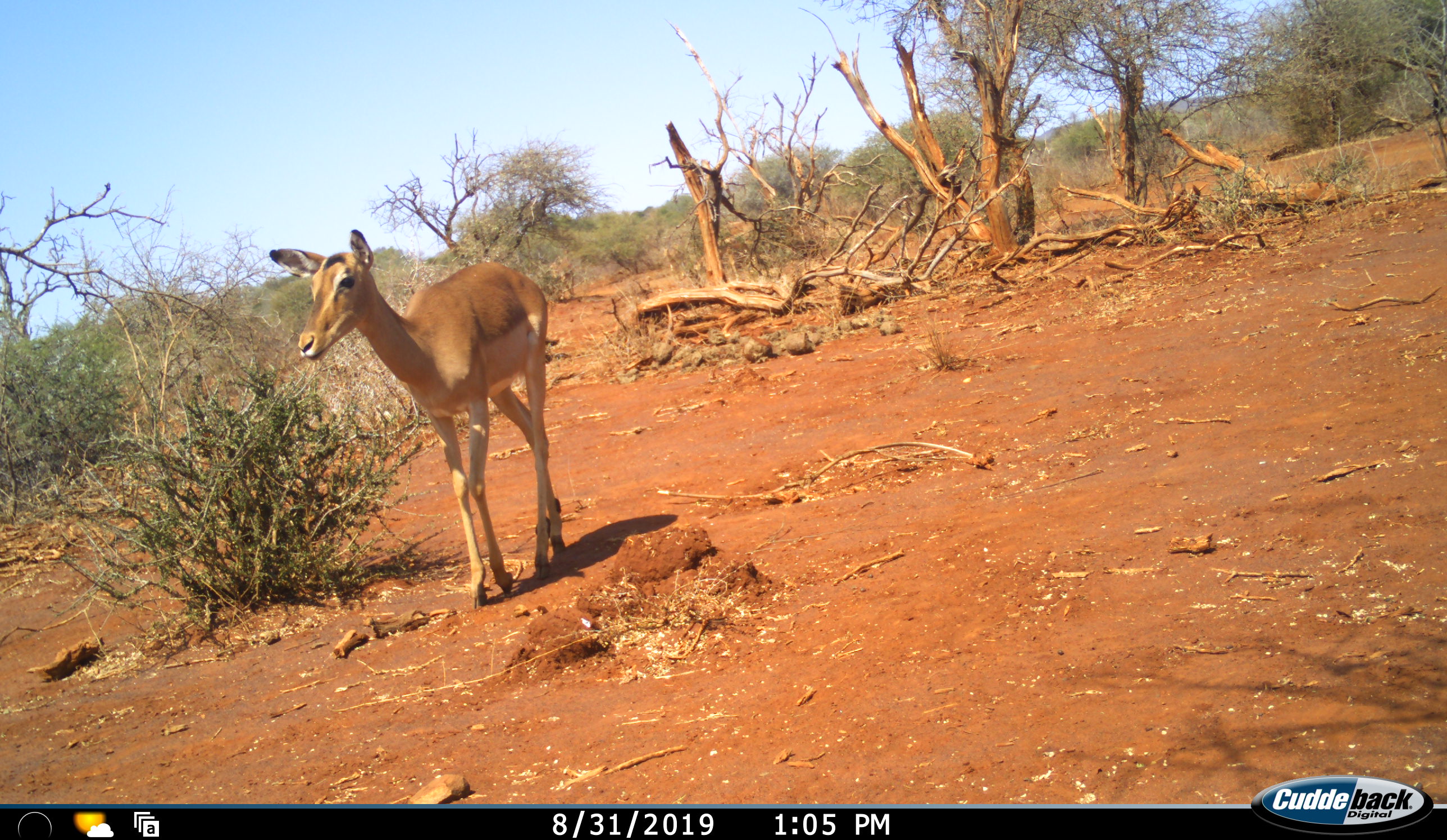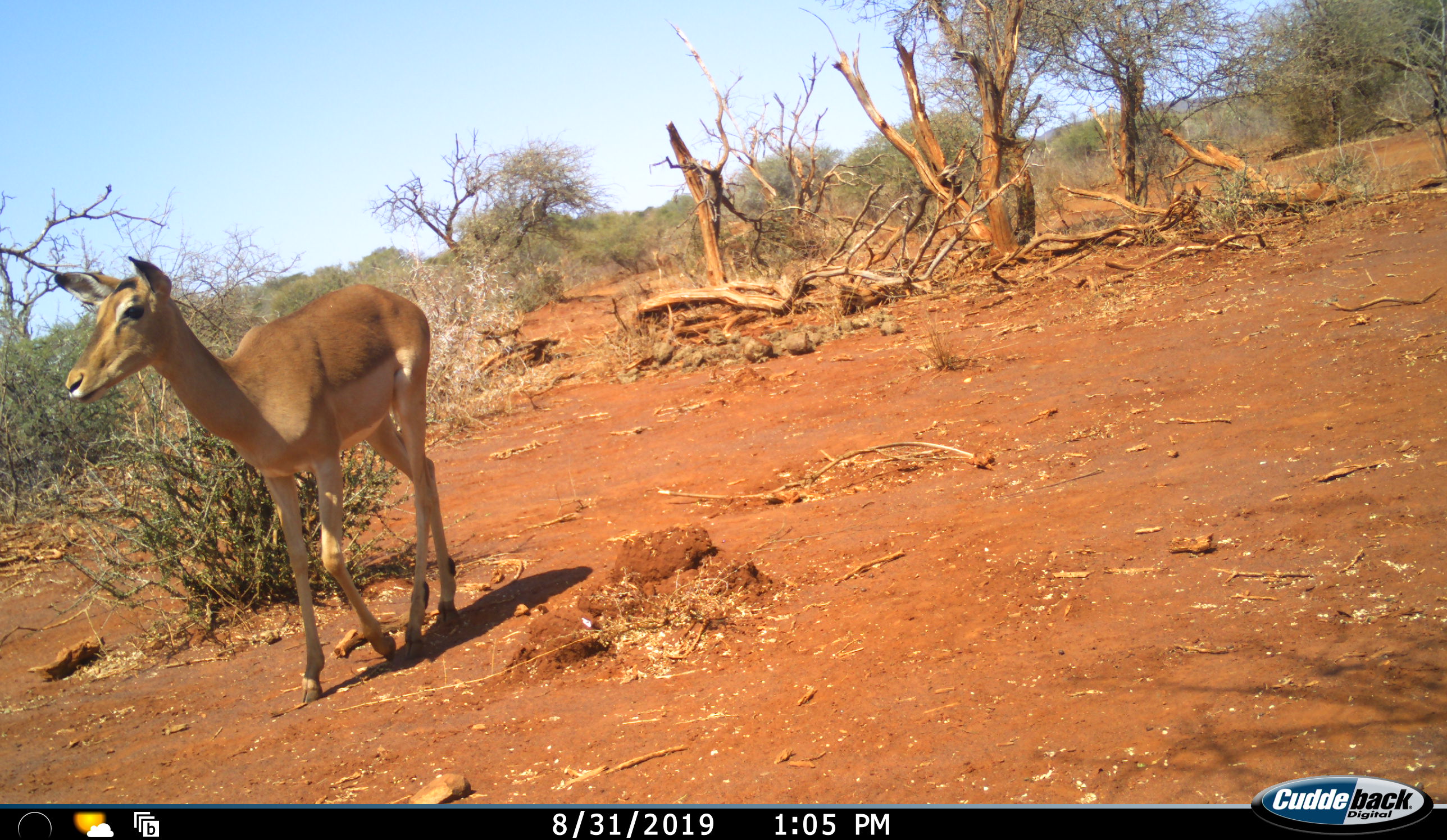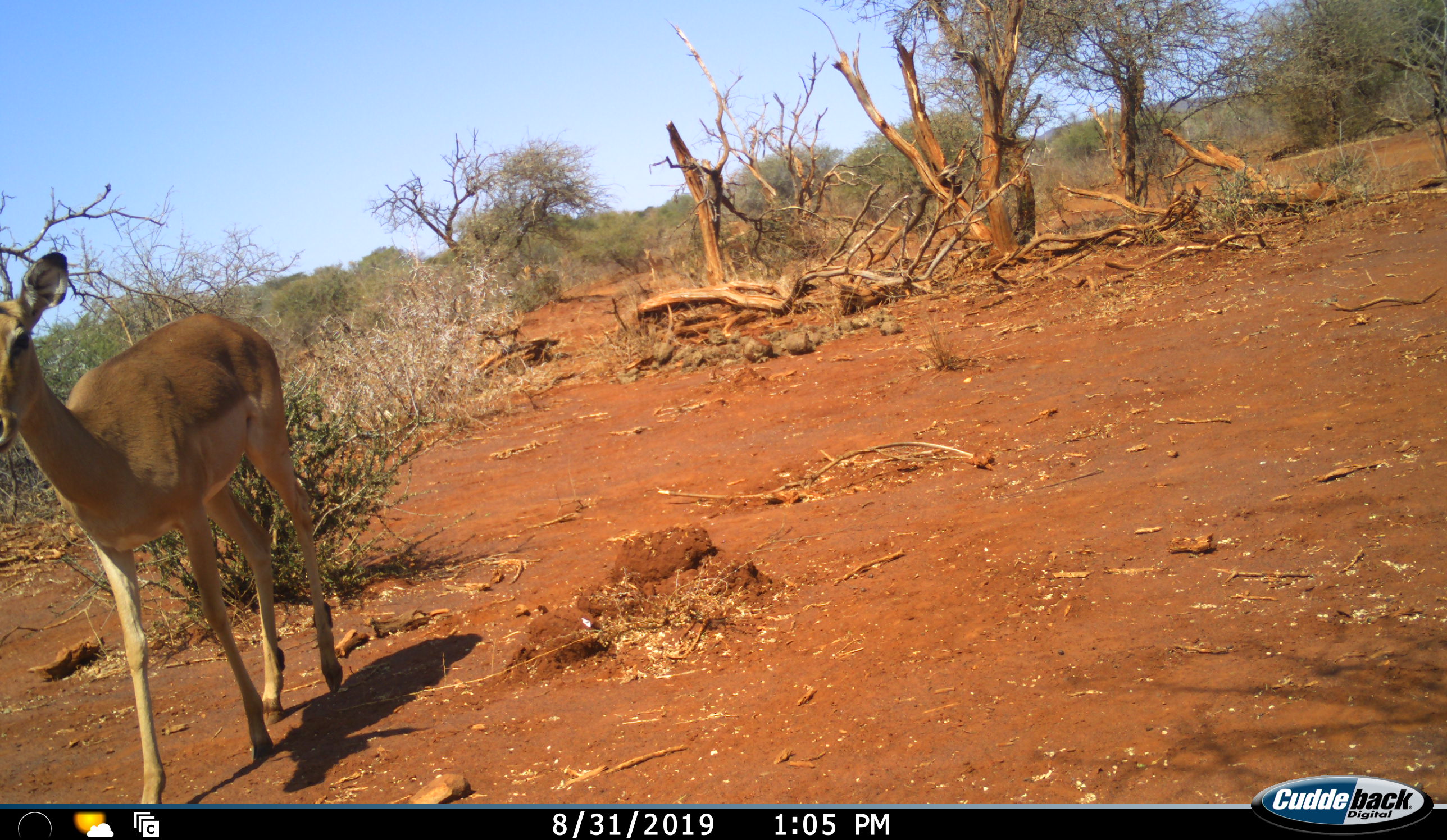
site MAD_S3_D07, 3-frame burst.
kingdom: Animalia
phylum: Chordata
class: Mammalia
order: Artiodactyla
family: Bovidae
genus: Aepyceros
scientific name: Aepyceros melampus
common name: impala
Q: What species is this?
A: Impala (Aepyceros melampus).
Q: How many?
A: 1.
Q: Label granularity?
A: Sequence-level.